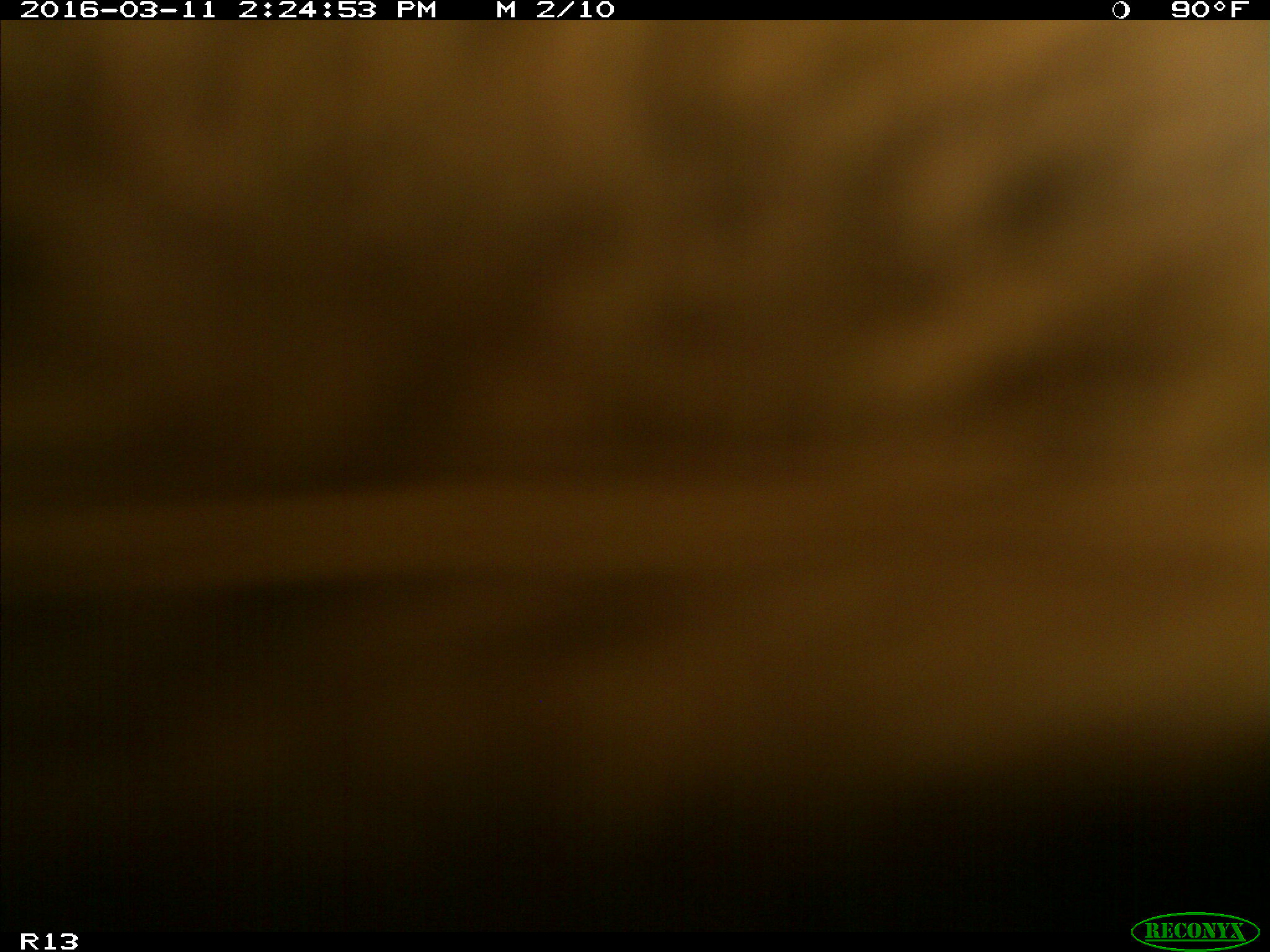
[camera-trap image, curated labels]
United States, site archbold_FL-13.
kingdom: Animalia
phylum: Chordata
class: Mammalia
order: Artiodactyla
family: Bovidae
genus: Bos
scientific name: Bos taurus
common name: domestic cow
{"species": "Bos taurus (domestic cow)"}